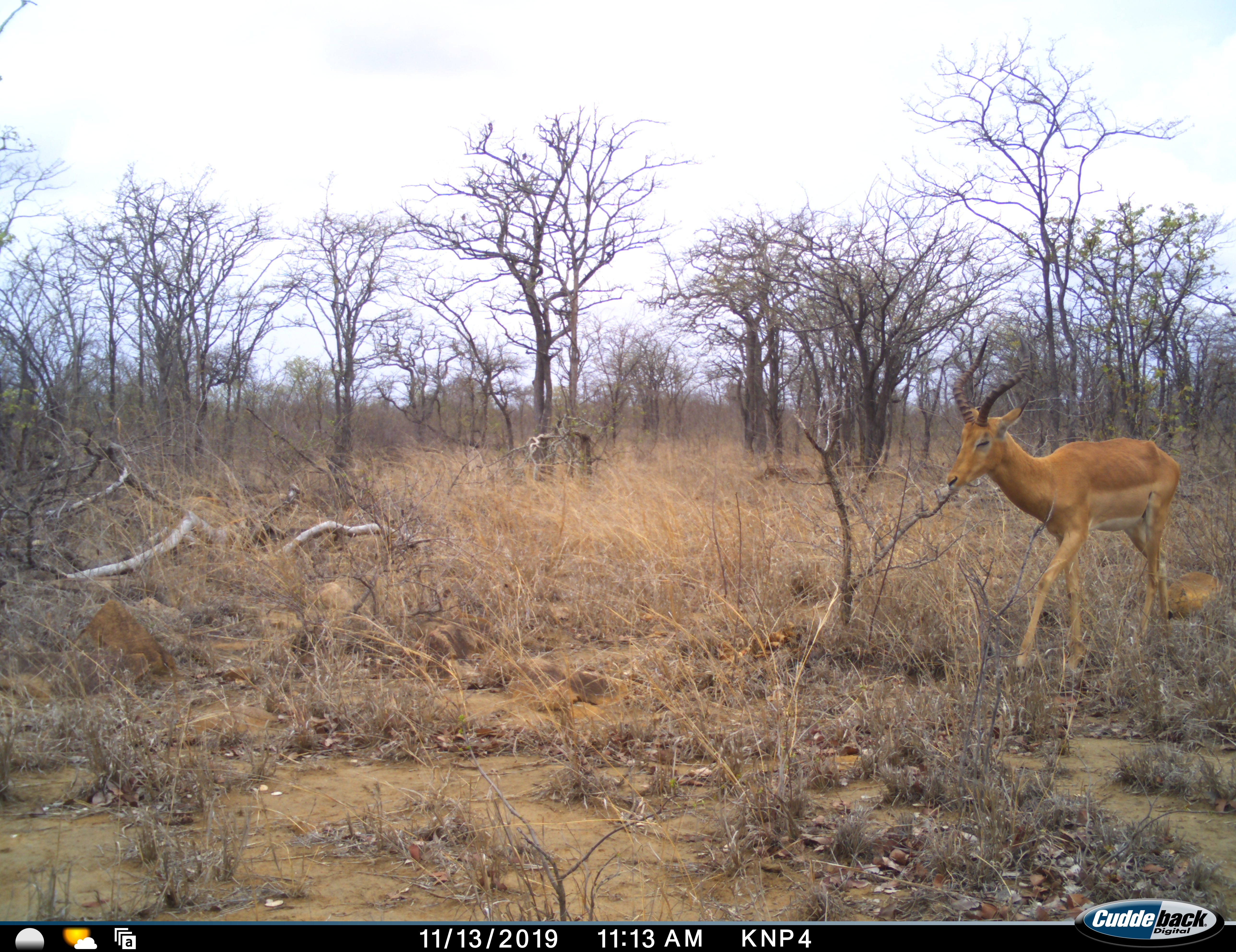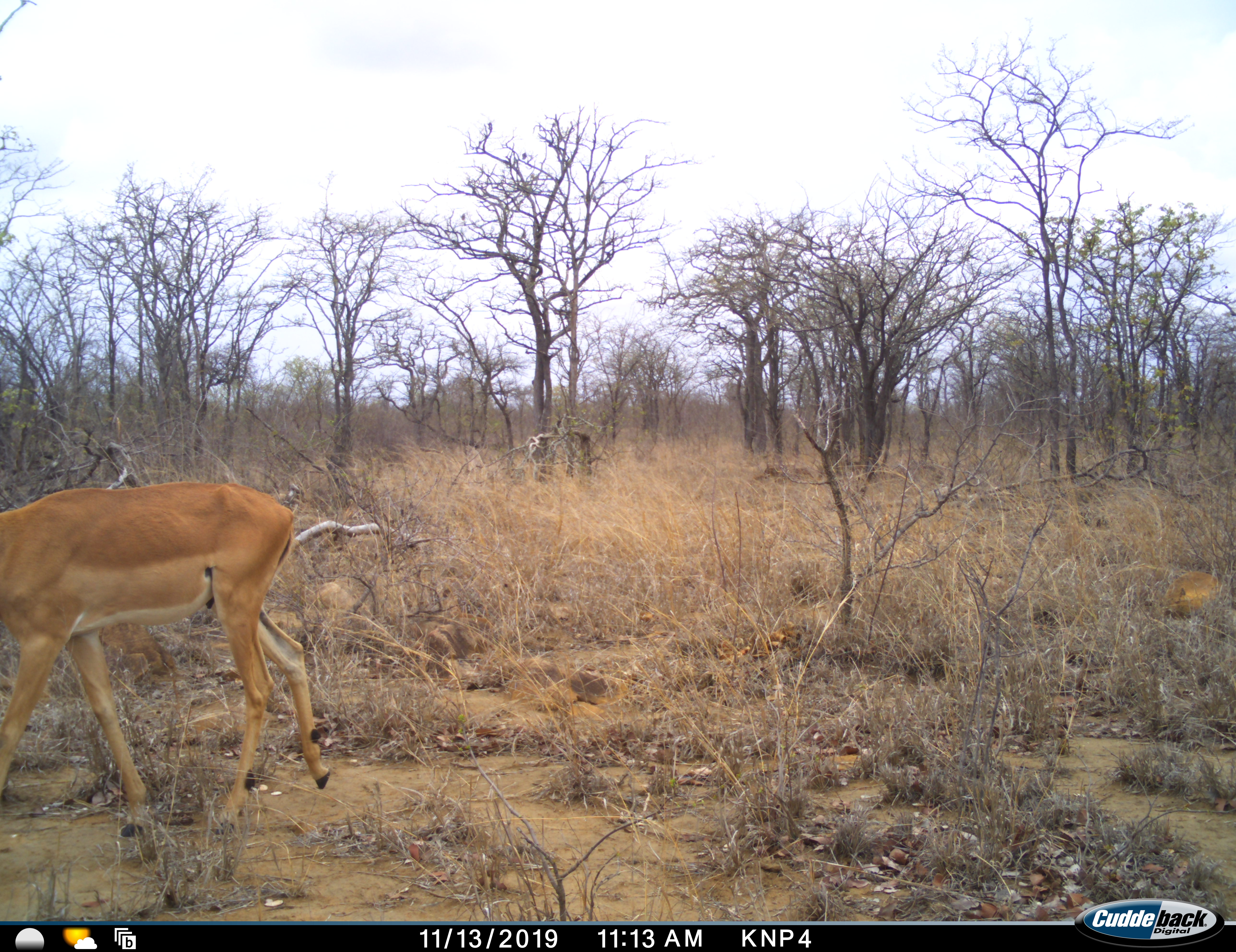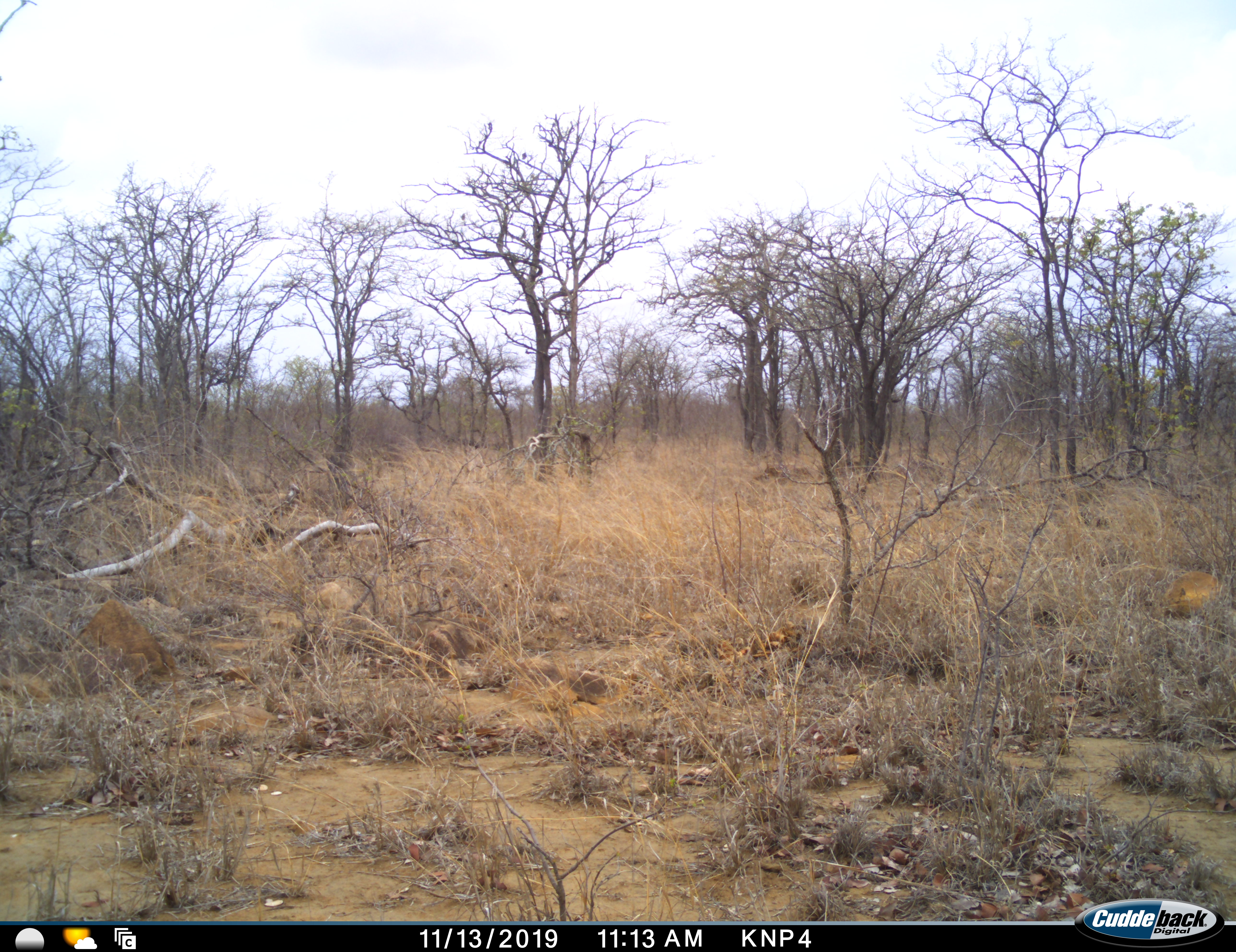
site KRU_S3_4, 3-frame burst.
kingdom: Animalia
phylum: Chordata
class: Mammalia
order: Artiodactyla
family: Bovidae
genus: Aepyceros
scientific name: Aepyceros melampus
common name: impala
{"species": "impala (Aepyceros melampus)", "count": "1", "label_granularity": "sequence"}